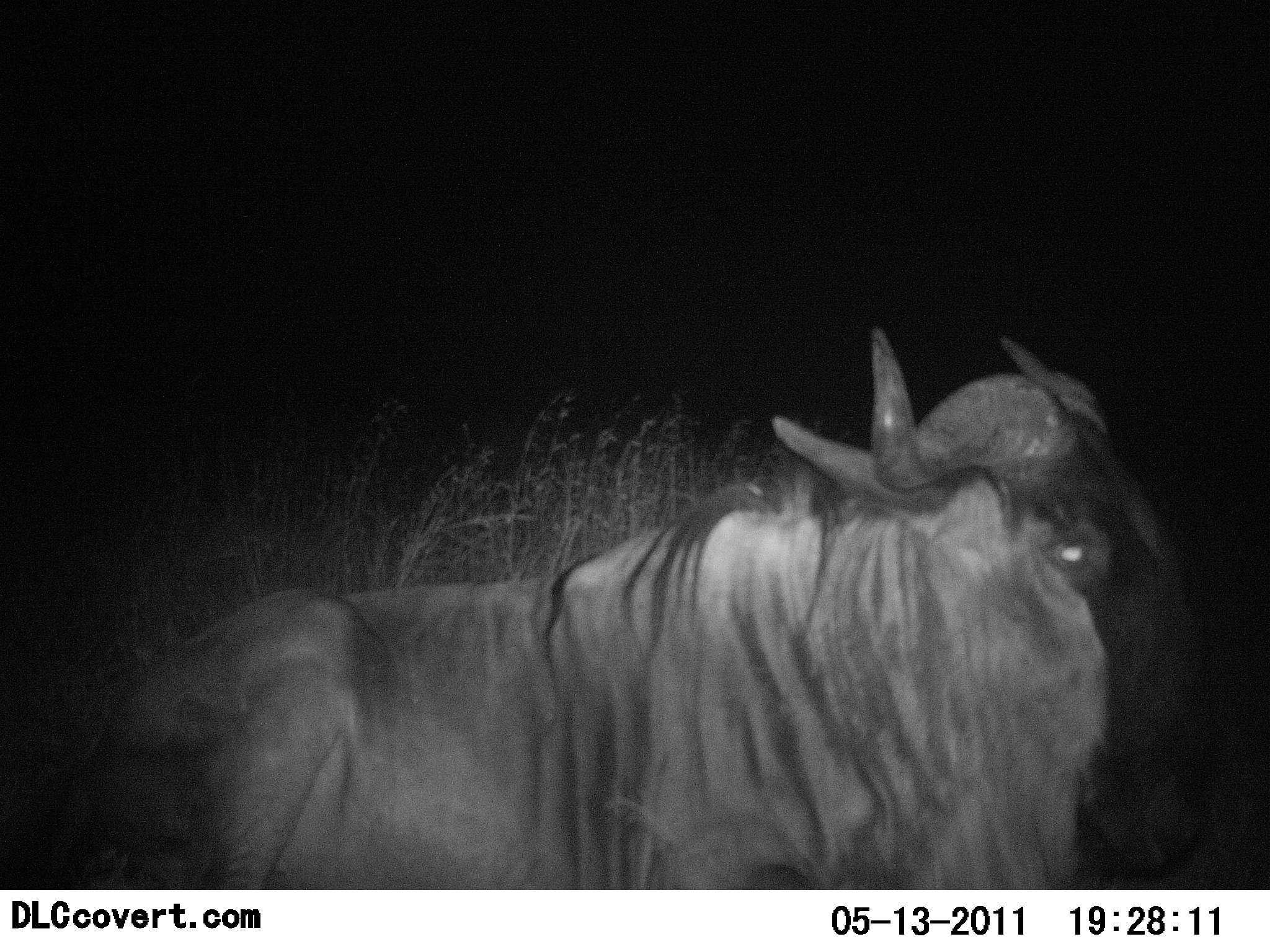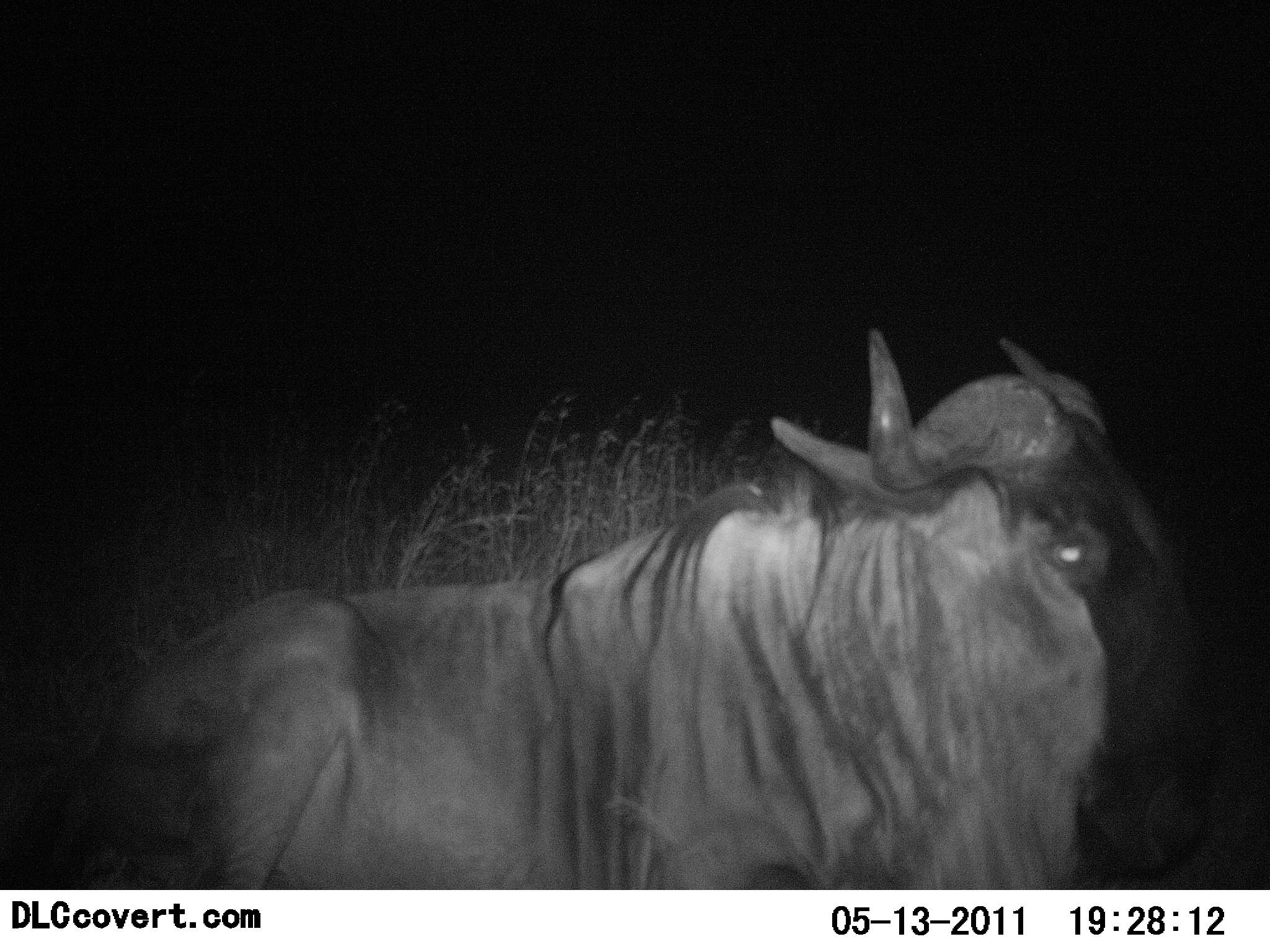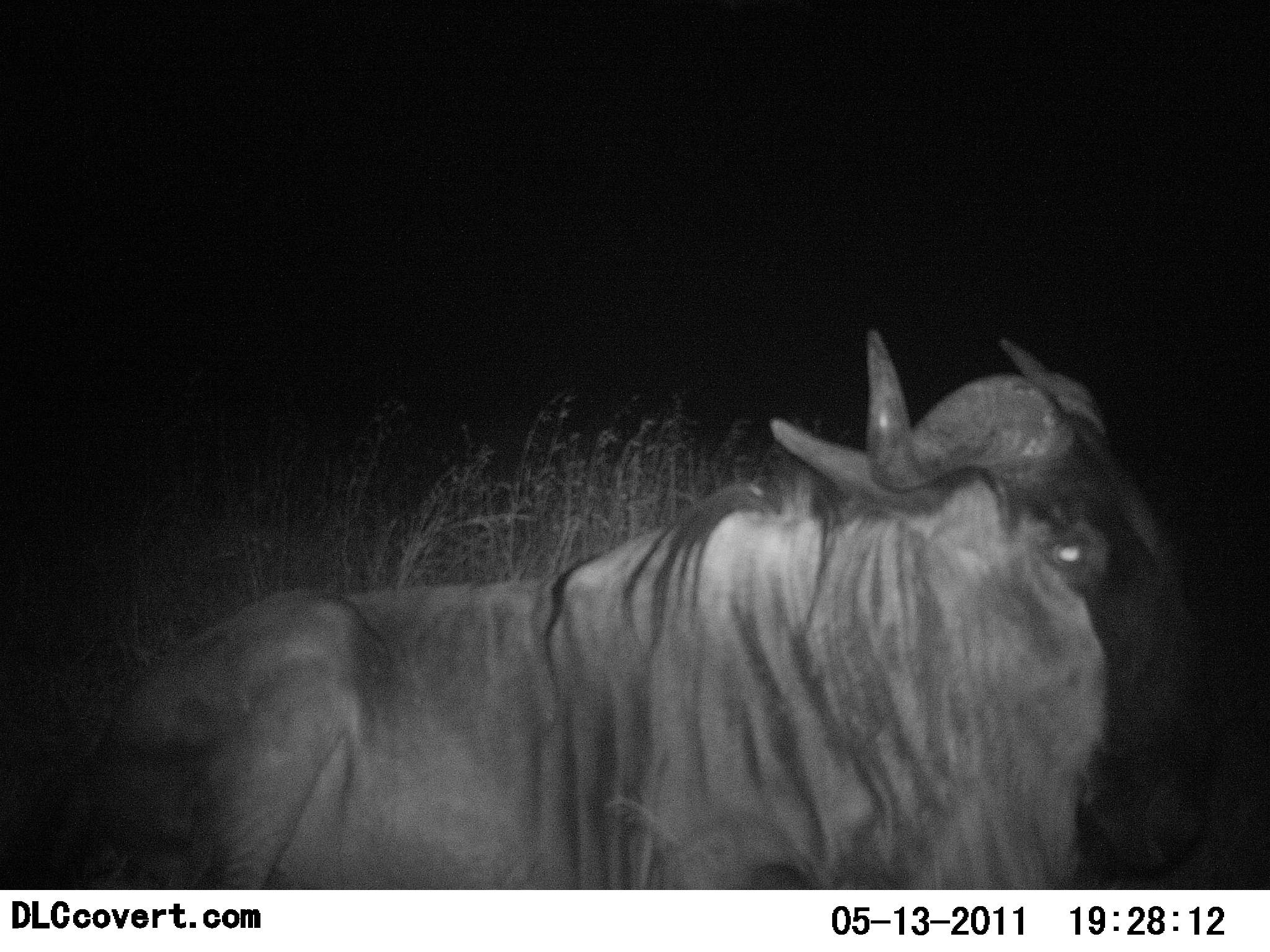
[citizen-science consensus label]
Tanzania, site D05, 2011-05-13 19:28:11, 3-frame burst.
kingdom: Animalia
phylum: Chordata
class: Mammalia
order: Artiodactyla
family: Bovidae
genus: Connochaetes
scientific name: Connochaetes taurinus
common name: blue wildebeest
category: wildebeest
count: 1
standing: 20%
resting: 80%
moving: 0%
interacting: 0%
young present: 0%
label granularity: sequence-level